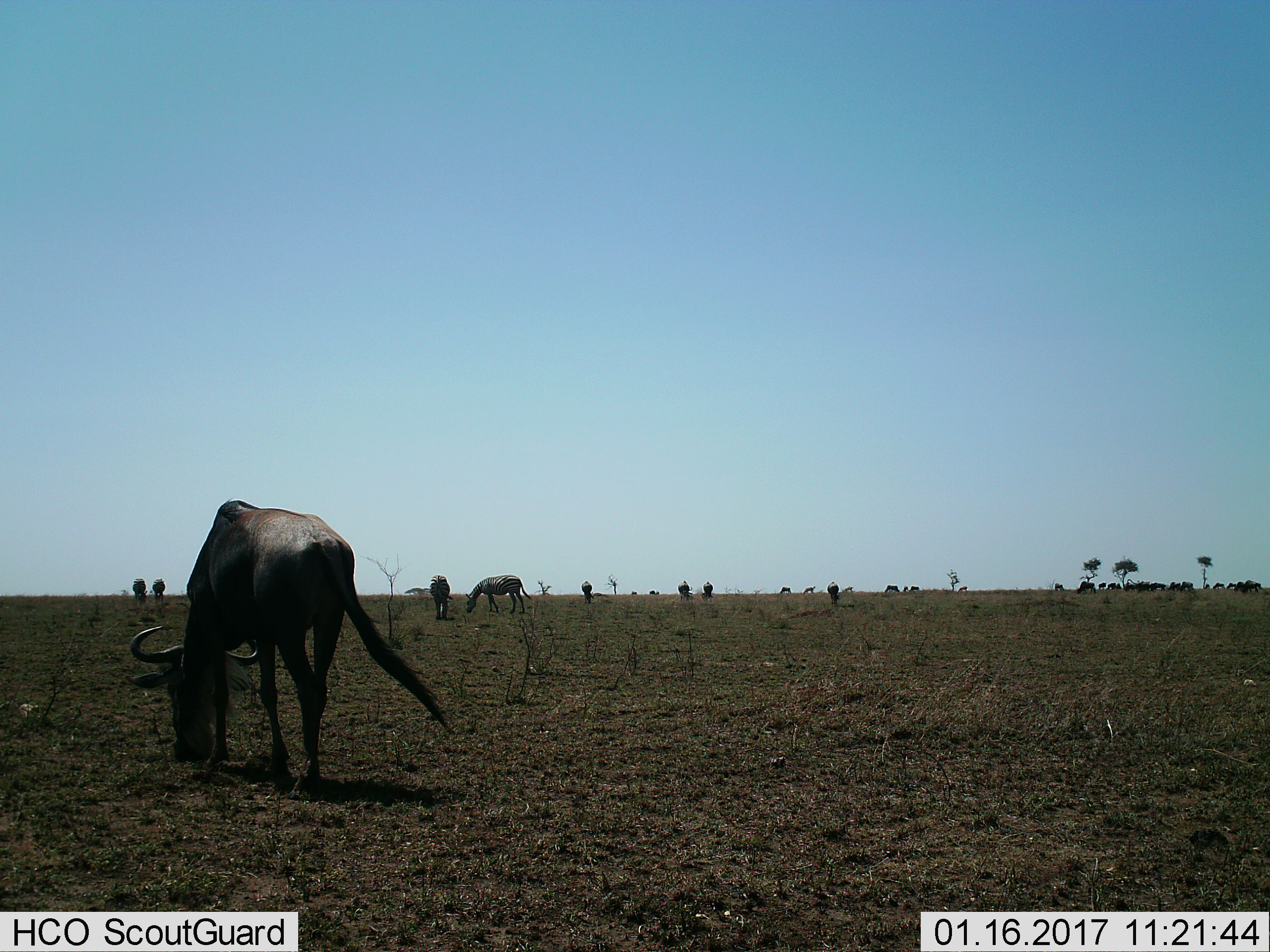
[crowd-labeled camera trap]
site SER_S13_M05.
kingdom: Animalia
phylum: Chordata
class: Mammalia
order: Artiodactyla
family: Bovidae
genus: Connochaetes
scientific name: Connochaetes taurinus taurinus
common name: blue wildebeest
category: wildebeestblue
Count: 11-50.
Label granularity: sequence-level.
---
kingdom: Animalia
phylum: Chordata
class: Mammalia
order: Perissodactyla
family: Equidae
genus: Equus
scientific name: Equus quagga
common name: plains zebra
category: zebraplains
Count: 5.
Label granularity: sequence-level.